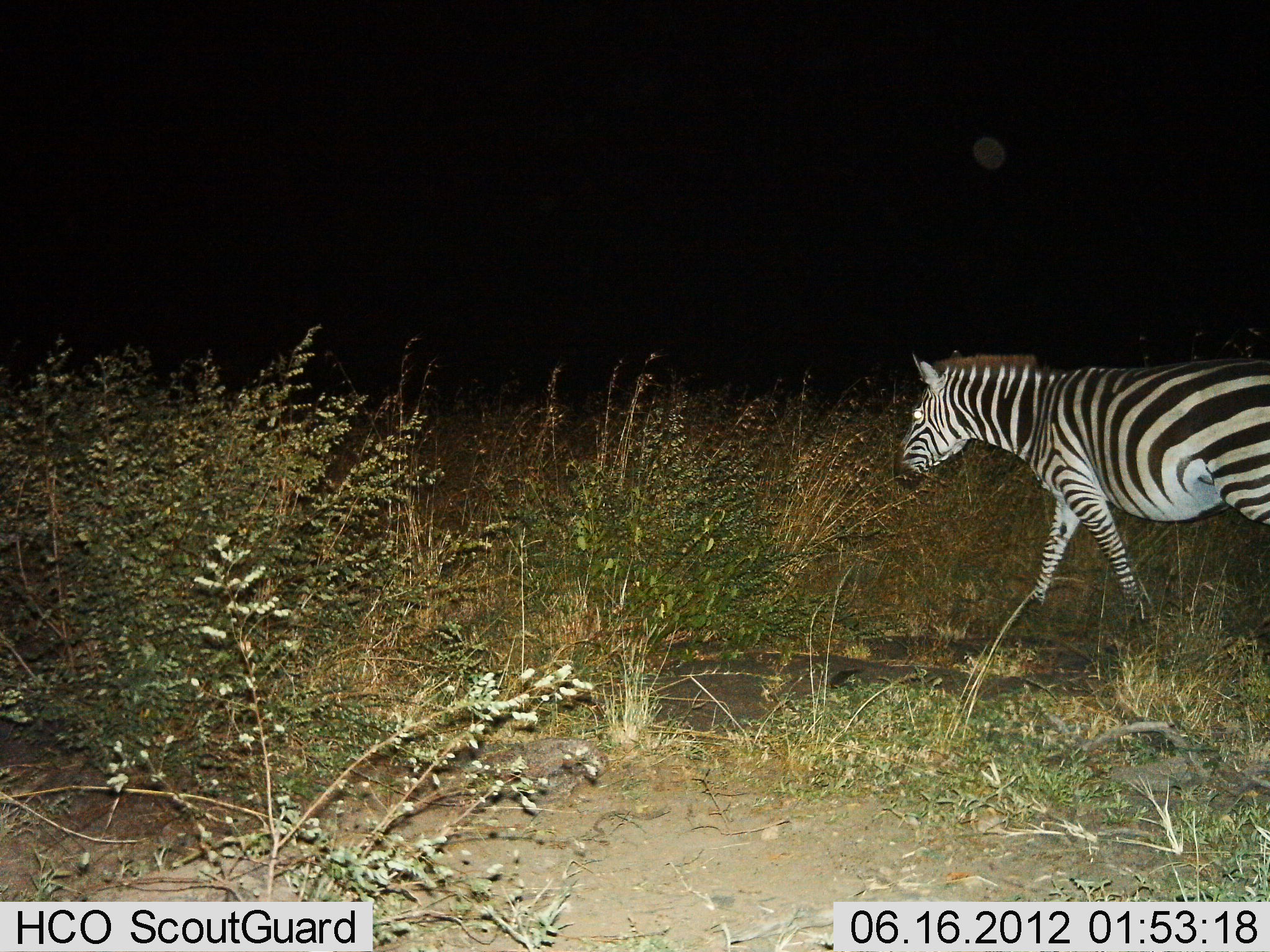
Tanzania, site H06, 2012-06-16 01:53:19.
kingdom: Animalia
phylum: Chordata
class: Mammalia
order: Perissodactyla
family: Equidae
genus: Equus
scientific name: Equus quagga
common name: plains zebra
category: zebra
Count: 1.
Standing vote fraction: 0%.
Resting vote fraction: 0%.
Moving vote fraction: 100%.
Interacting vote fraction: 0%.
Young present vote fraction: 0%.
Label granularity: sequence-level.